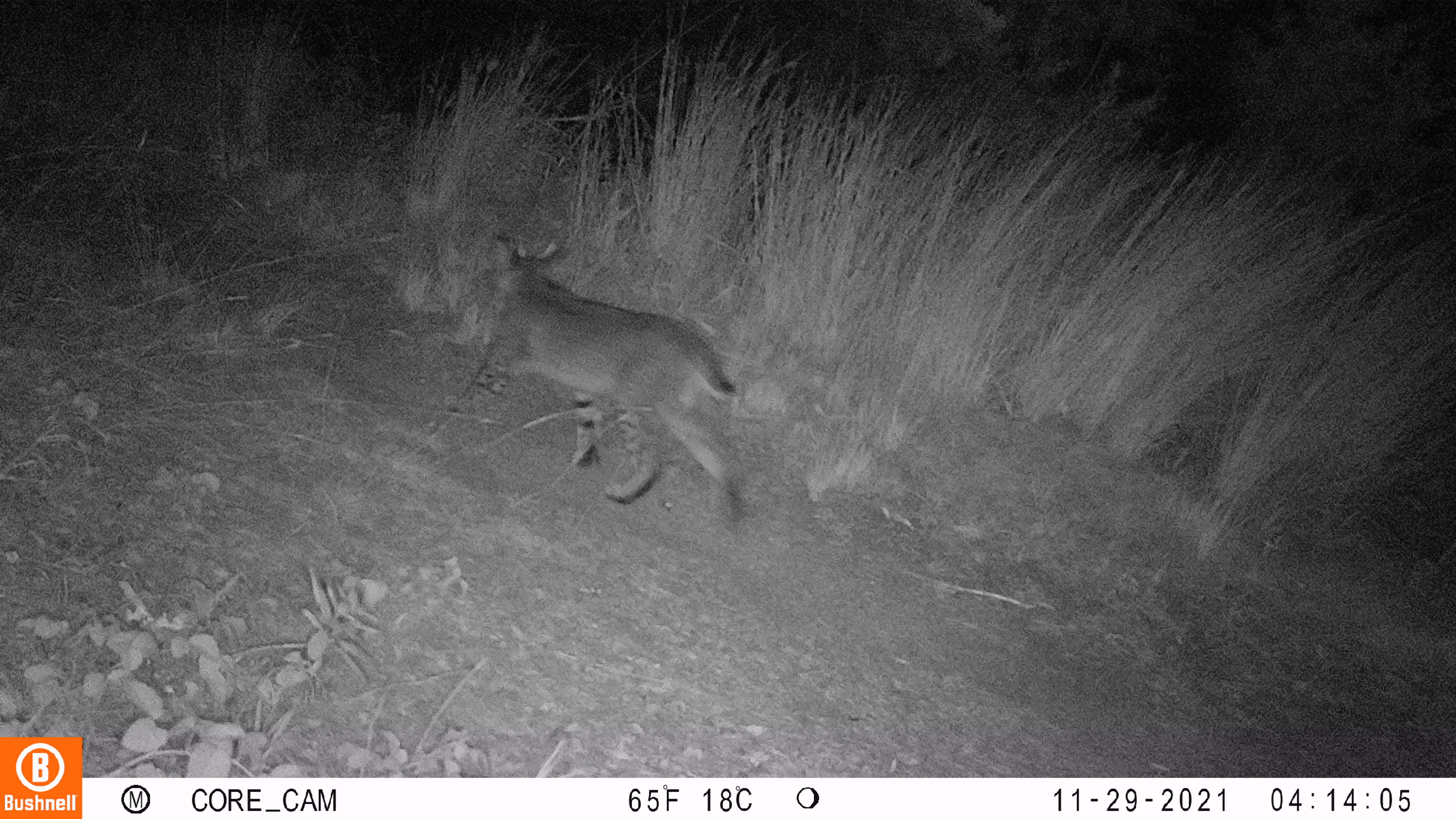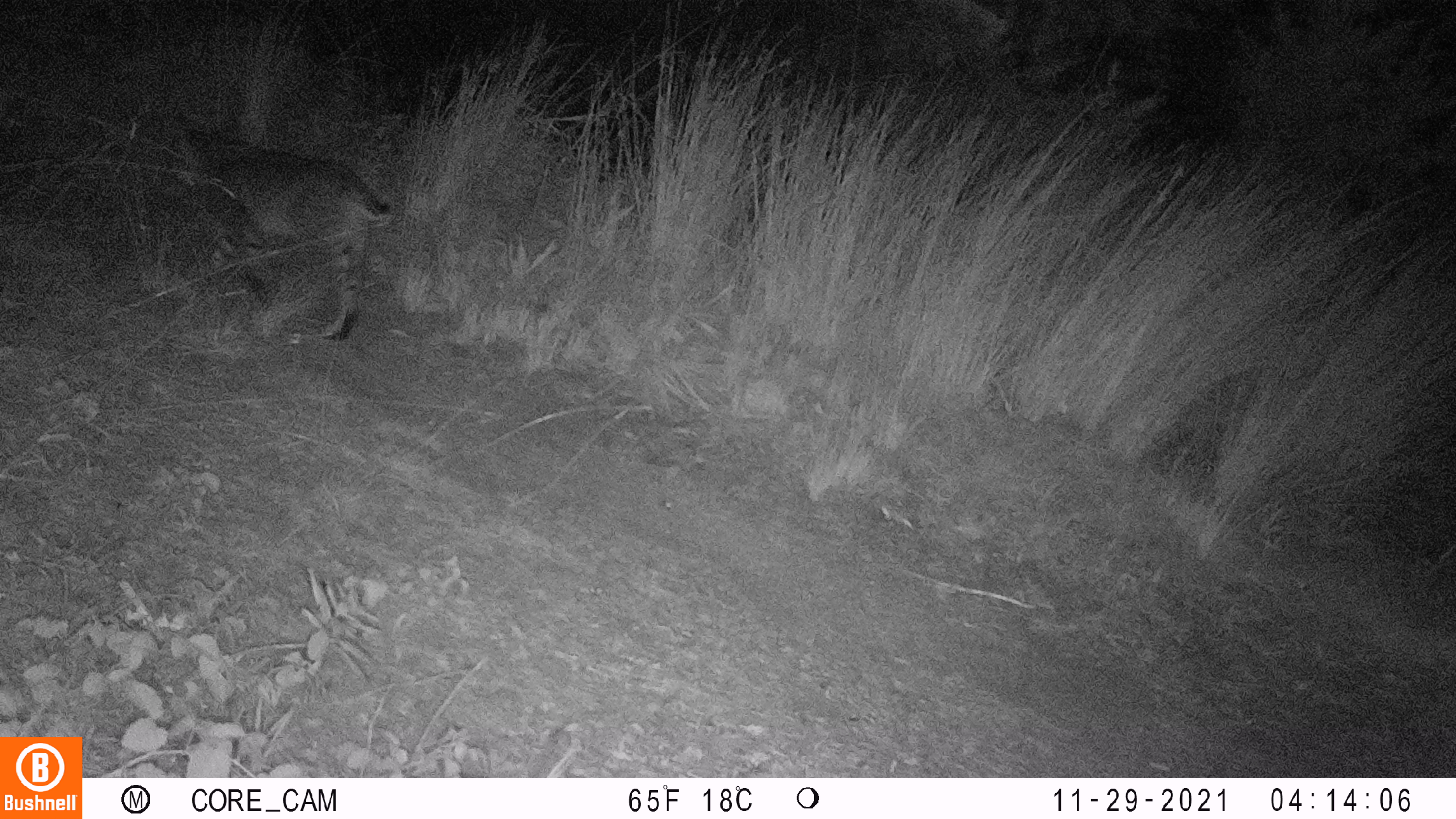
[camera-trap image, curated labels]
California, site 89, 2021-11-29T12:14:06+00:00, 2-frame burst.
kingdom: Animalia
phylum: Chordata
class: Mammalia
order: Carnivora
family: Felidae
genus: Lynx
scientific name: Lynx rufus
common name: bobcat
Bobcat (Lynx rufus).